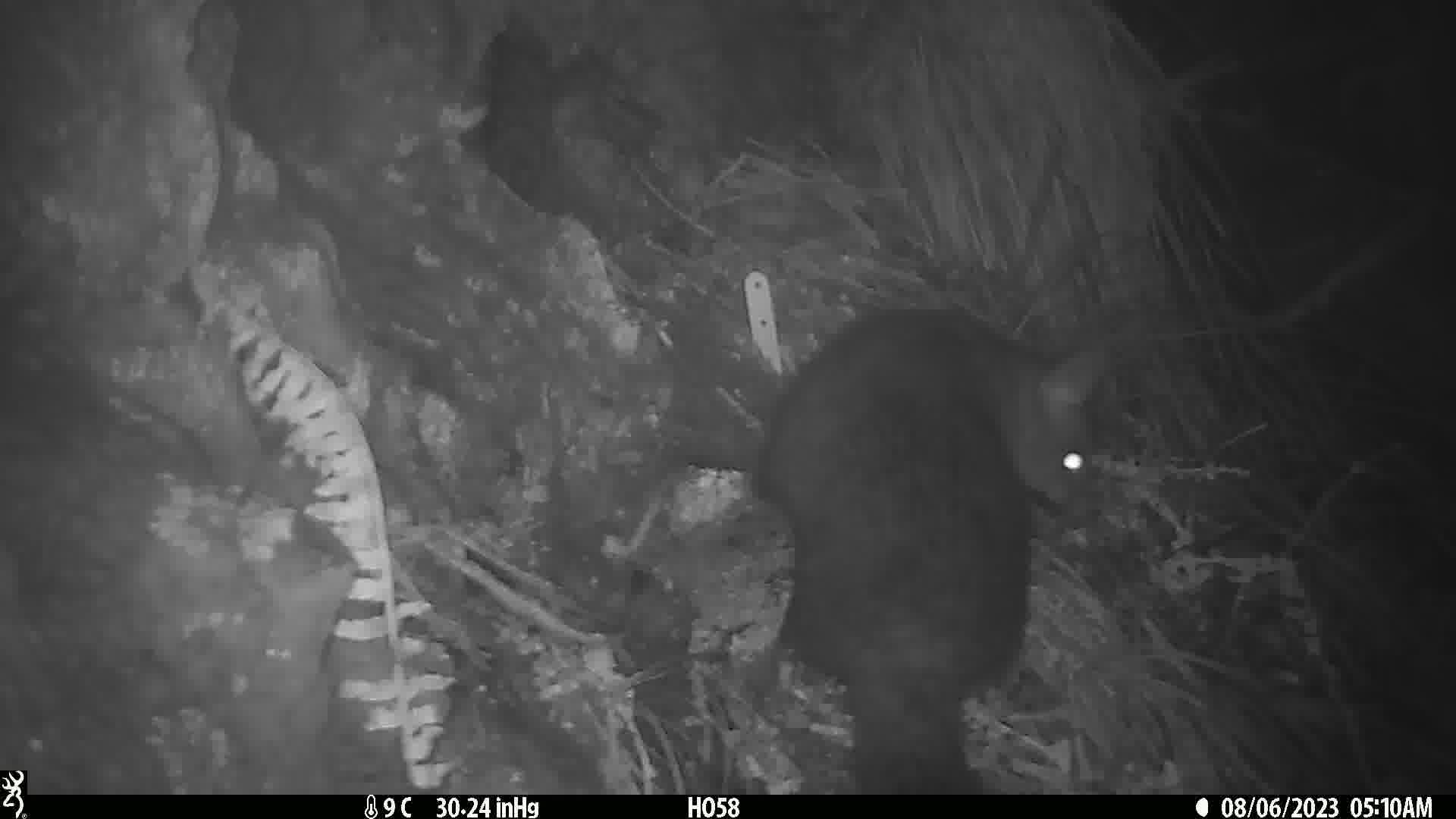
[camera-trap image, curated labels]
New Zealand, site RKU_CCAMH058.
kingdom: Animalia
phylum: Chordata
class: Mammalia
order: Diprotodontia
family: Phalangeridae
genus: Trichosurus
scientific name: Trichosurus vulpecula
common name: common brushtail possum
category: possum